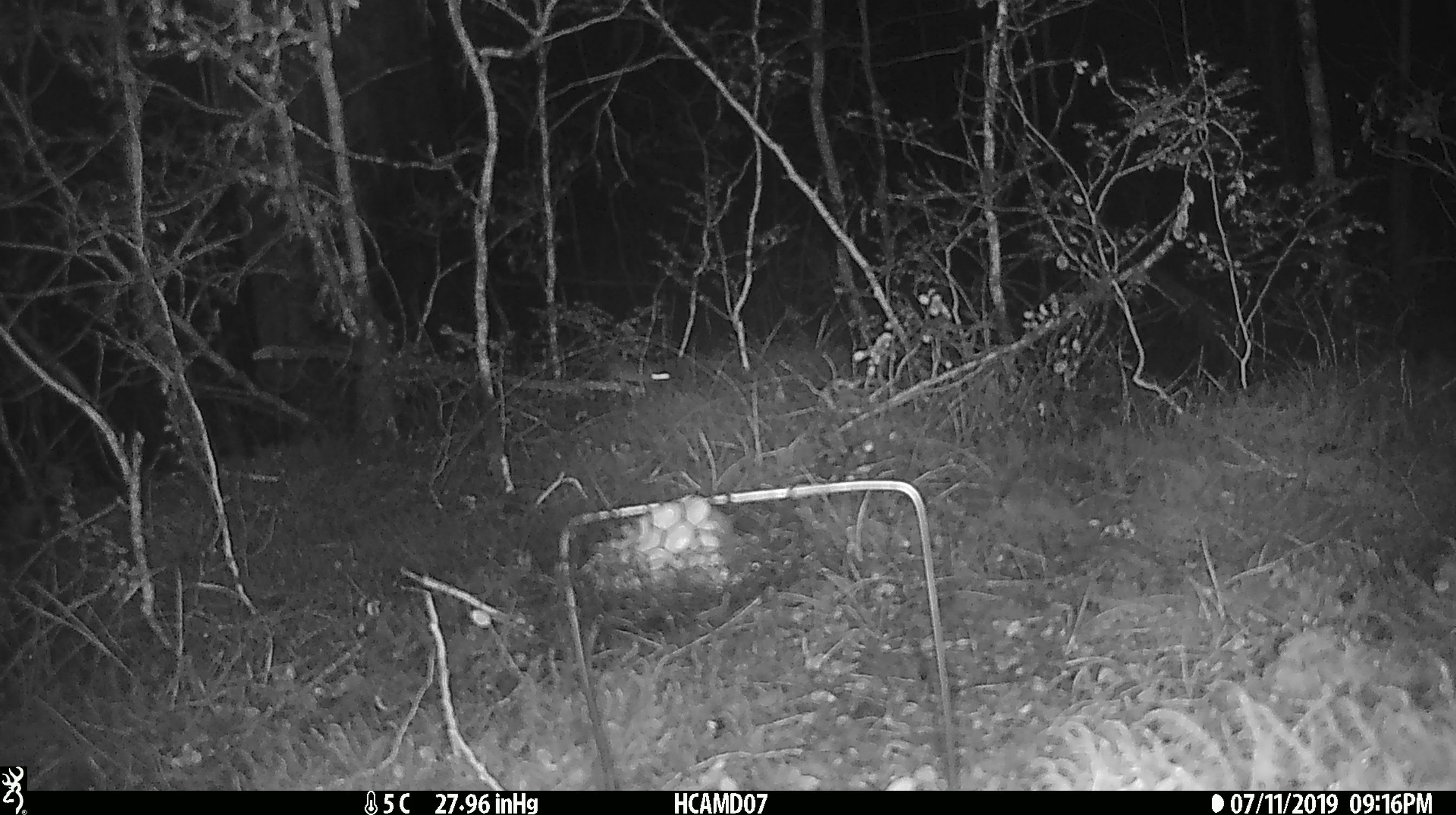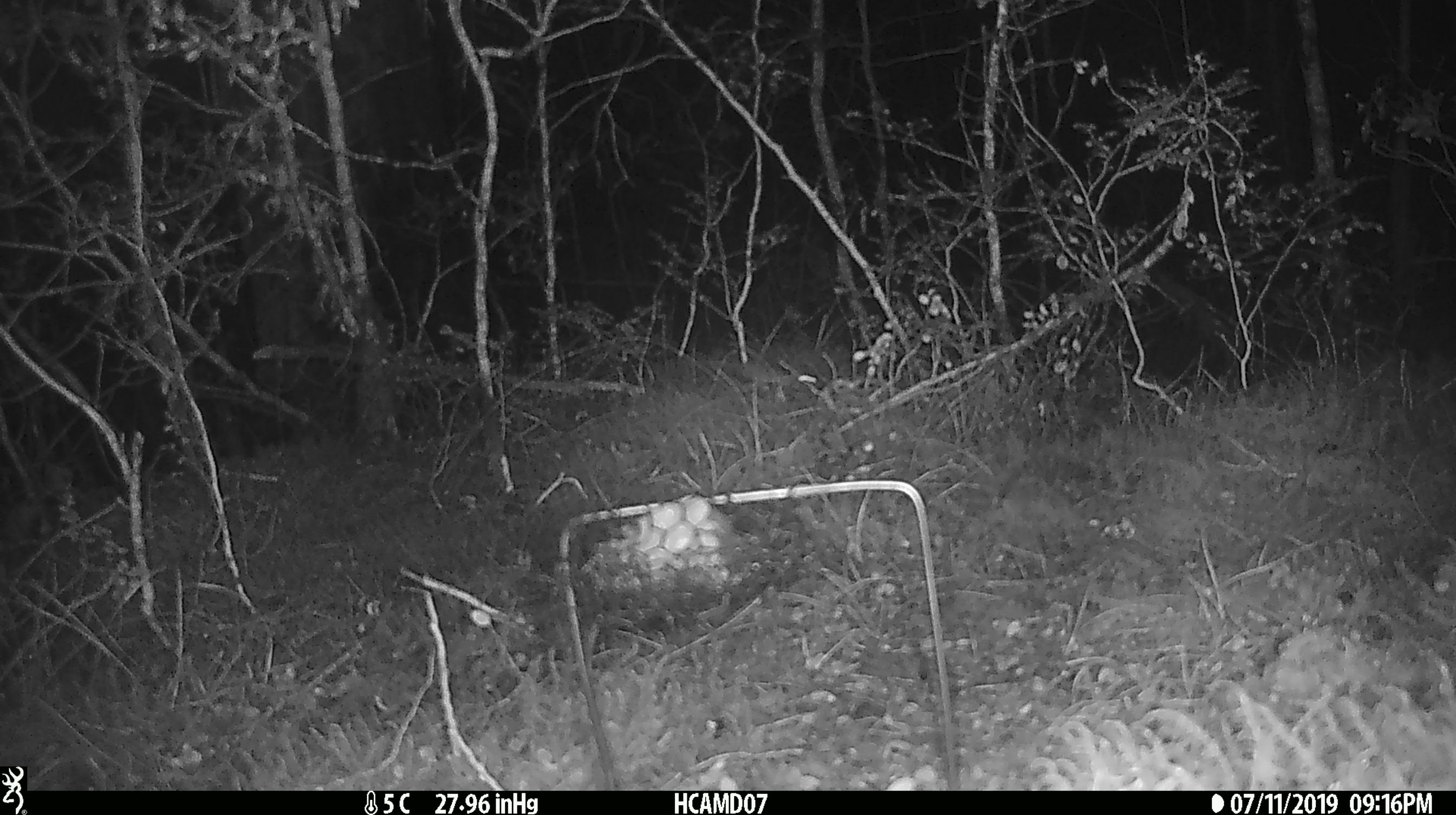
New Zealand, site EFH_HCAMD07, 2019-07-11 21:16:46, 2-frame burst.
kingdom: Animalia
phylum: Chordata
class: Mammalia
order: Rodentia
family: Muridae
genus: Mus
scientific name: Mus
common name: mouse